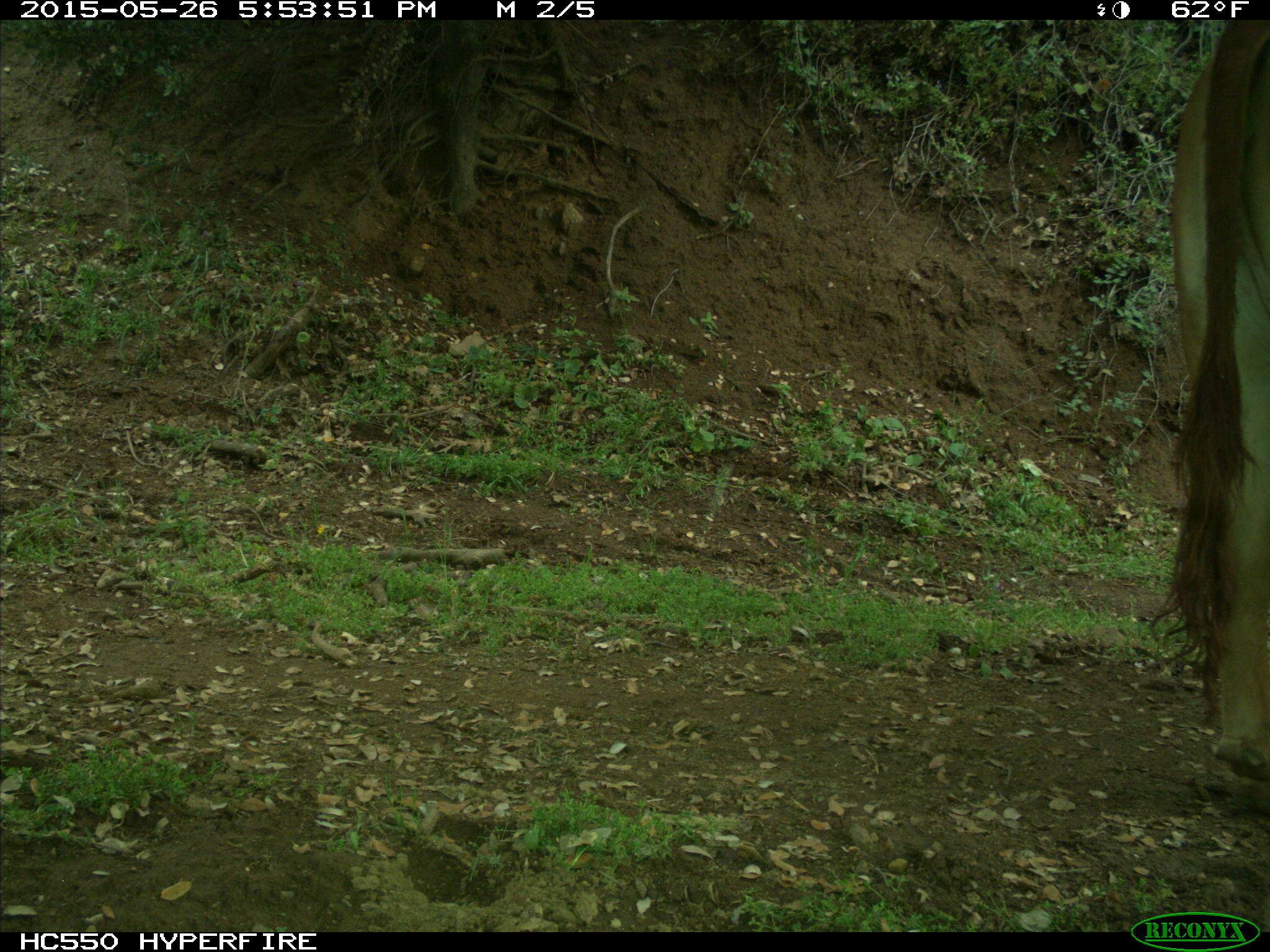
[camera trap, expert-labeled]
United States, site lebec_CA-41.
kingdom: Animalia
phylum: Chordata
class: Mammalia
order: Artiodactyla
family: Bovidae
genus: Bos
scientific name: Bos taurus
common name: domestic cow